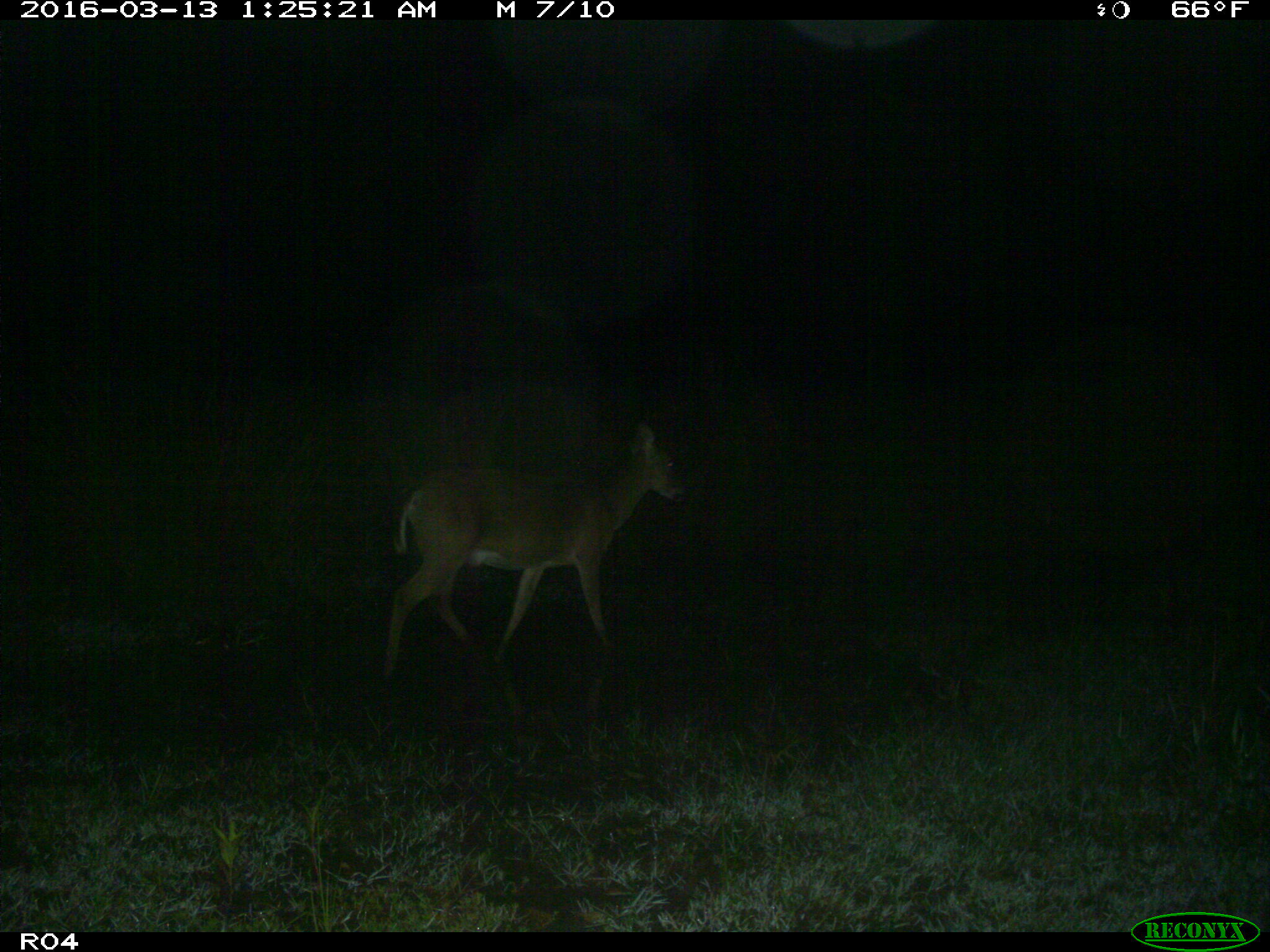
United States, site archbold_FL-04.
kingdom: Animalia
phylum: Chordata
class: Mammalia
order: Artiodactyla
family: Cervidae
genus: Odocoileus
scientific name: Odocoileus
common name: deer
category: unidentified deer